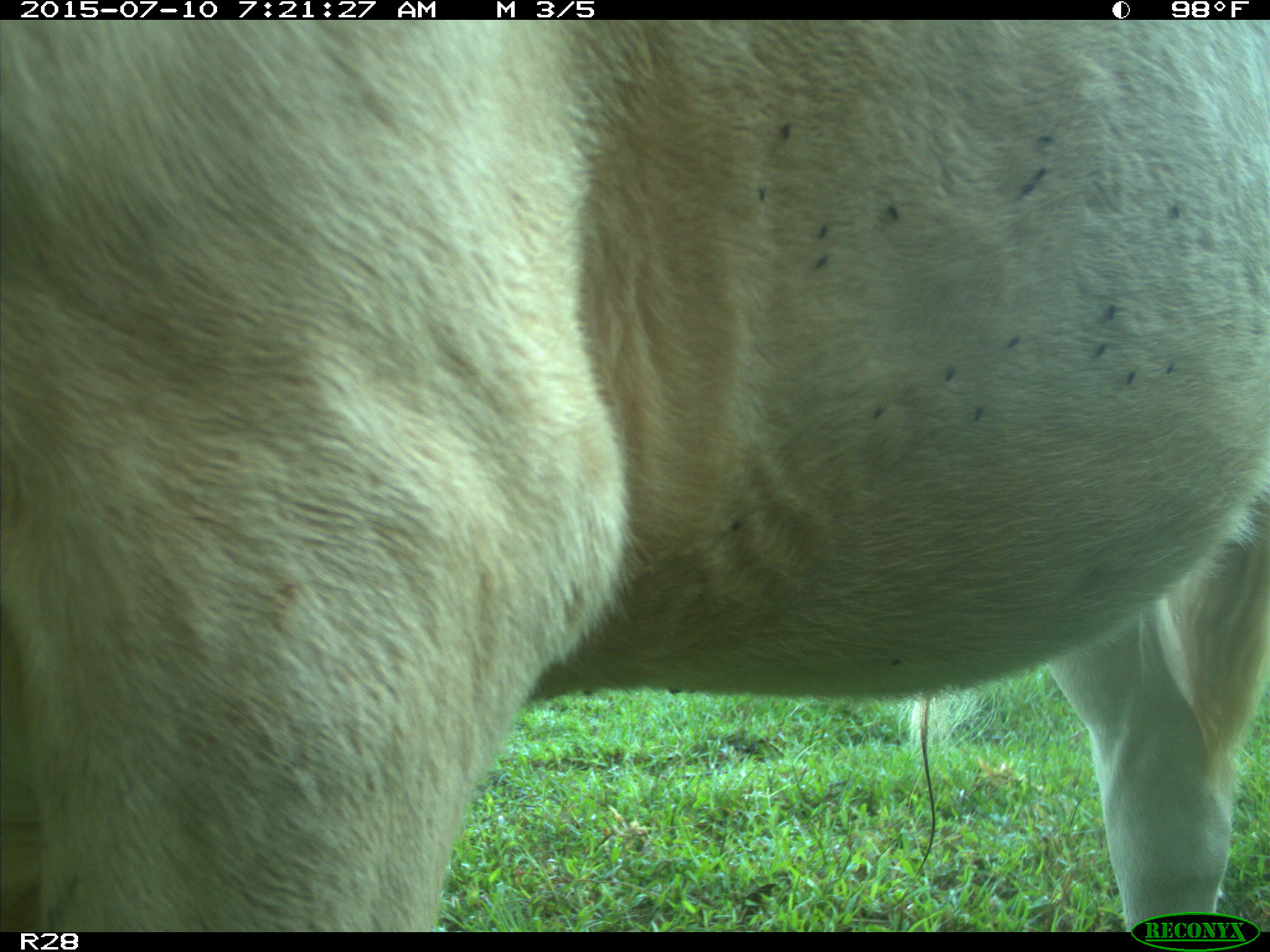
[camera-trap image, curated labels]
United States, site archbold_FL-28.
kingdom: Animalia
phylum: Chordata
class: Mammalia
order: Artiodactyla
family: Bovidae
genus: Bos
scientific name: Bos taurus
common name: domestic cow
Bos taurus (domestic cow).